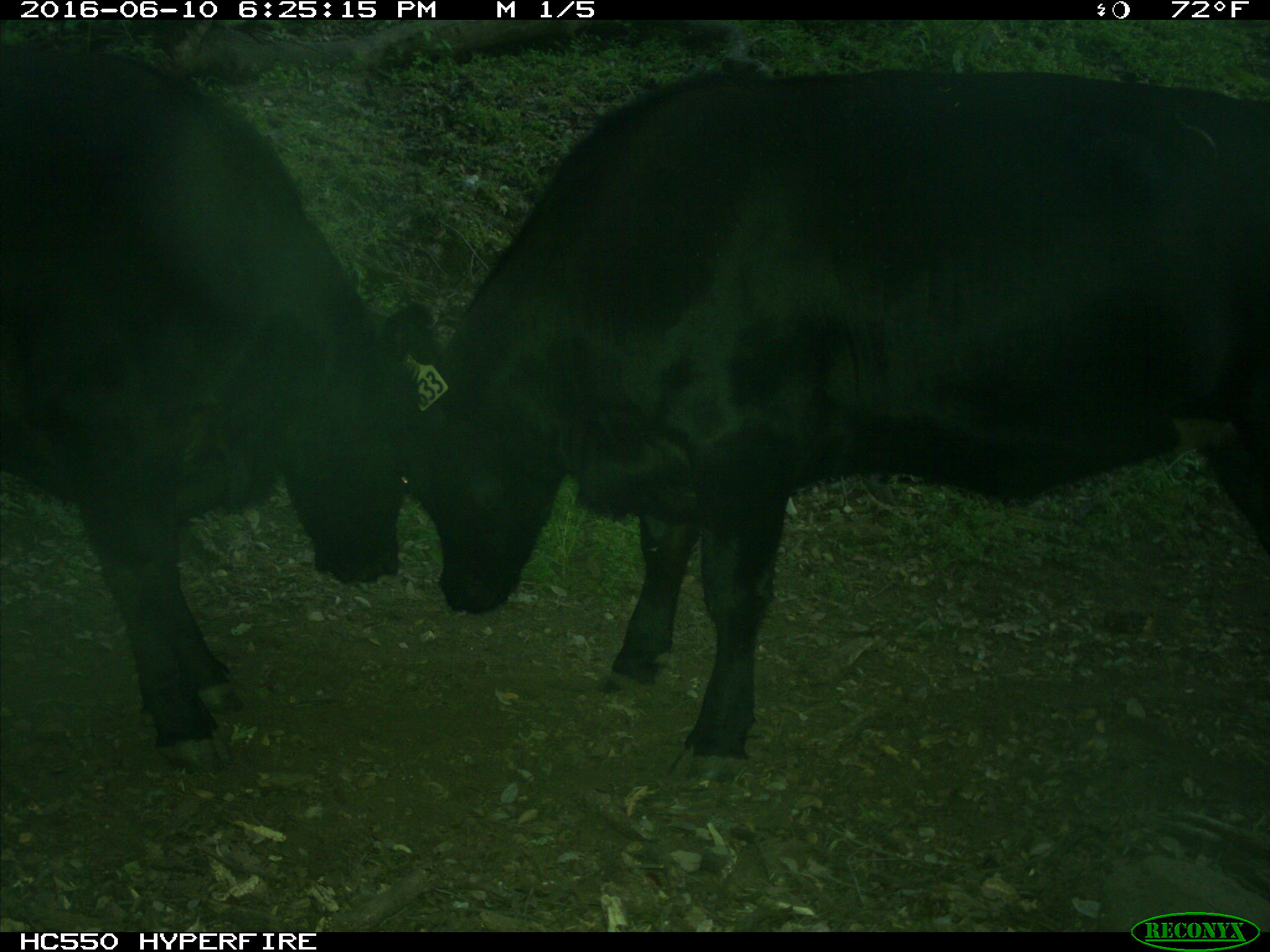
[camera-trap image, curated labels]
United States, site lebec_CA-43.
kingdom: Animalia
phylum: Chordata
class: Mammalia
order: Artiodactyla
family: Bovidae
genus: Bos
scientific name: Bos taurus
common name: domestic cow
Bos taurus (domestic cow).